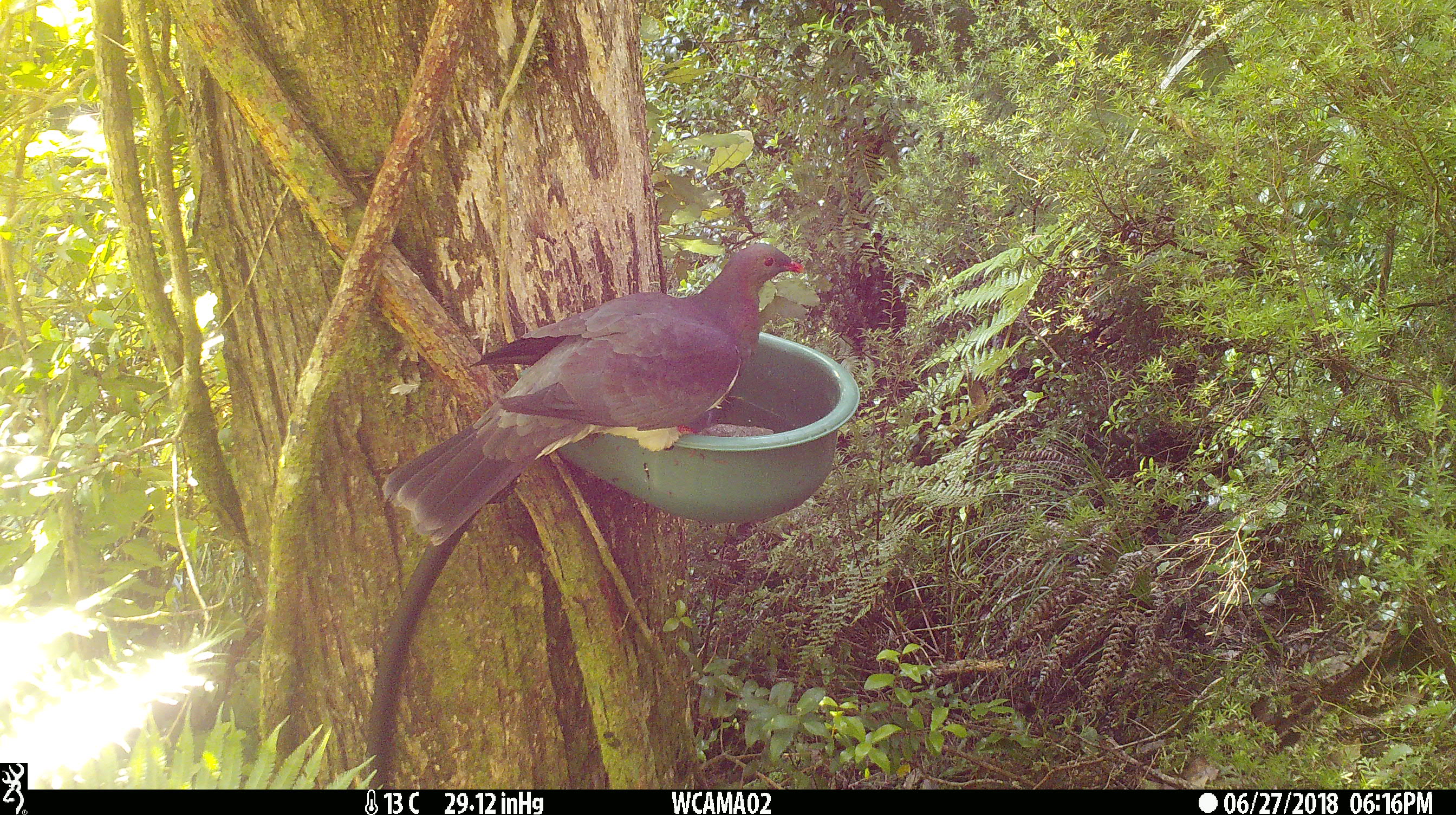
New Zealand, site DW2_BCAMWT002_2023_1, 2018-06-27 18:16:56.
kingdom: Animalia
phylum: Chordata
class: Aves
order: Columbiformes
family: Columbidae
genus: Hemiphaga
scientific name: Hemiphaga novaeseelandiae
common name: new zealand pigeon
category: kereru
Kereru (new zealand pigeon) (Hemiphaga novaeseelandiae).